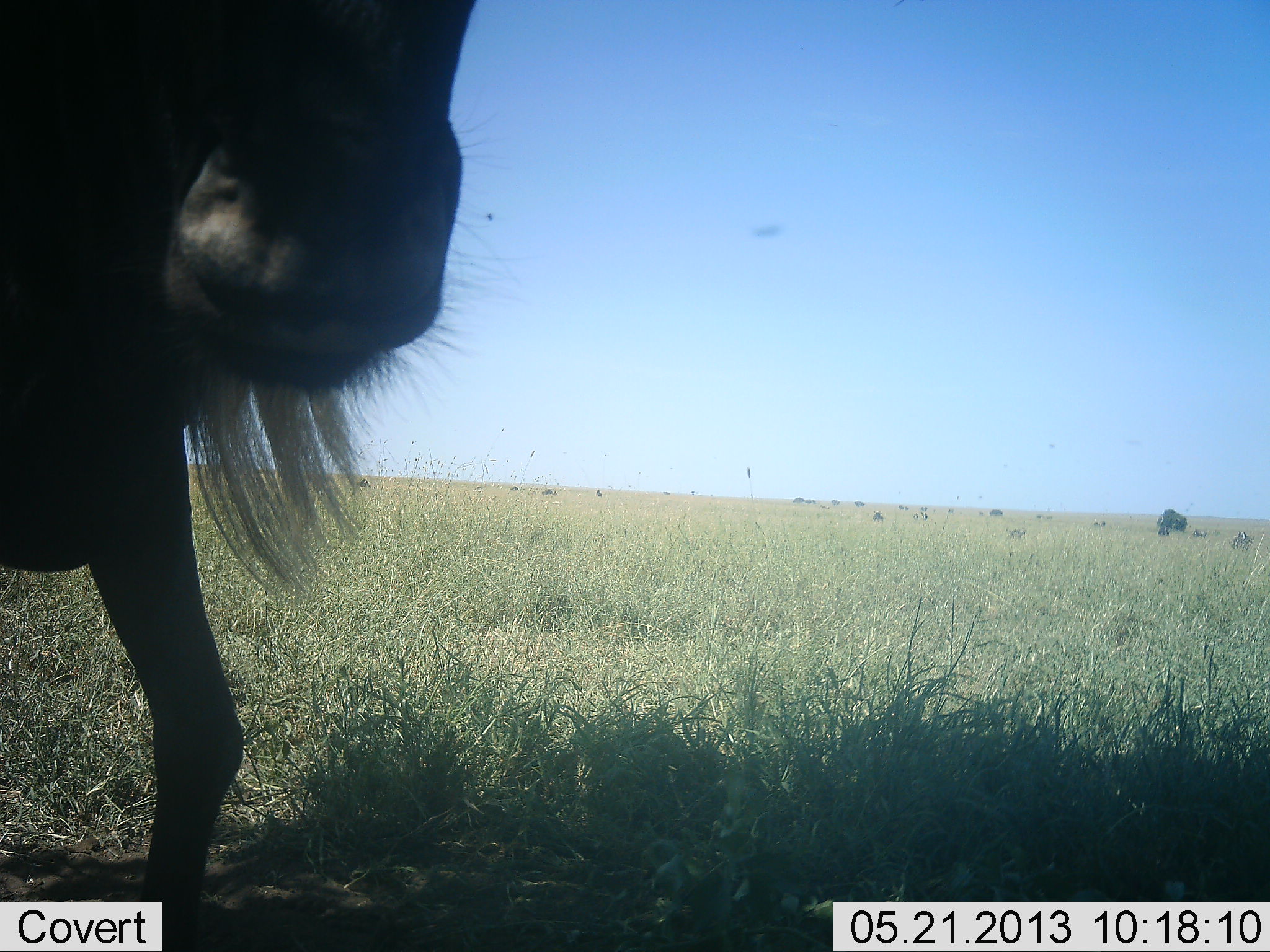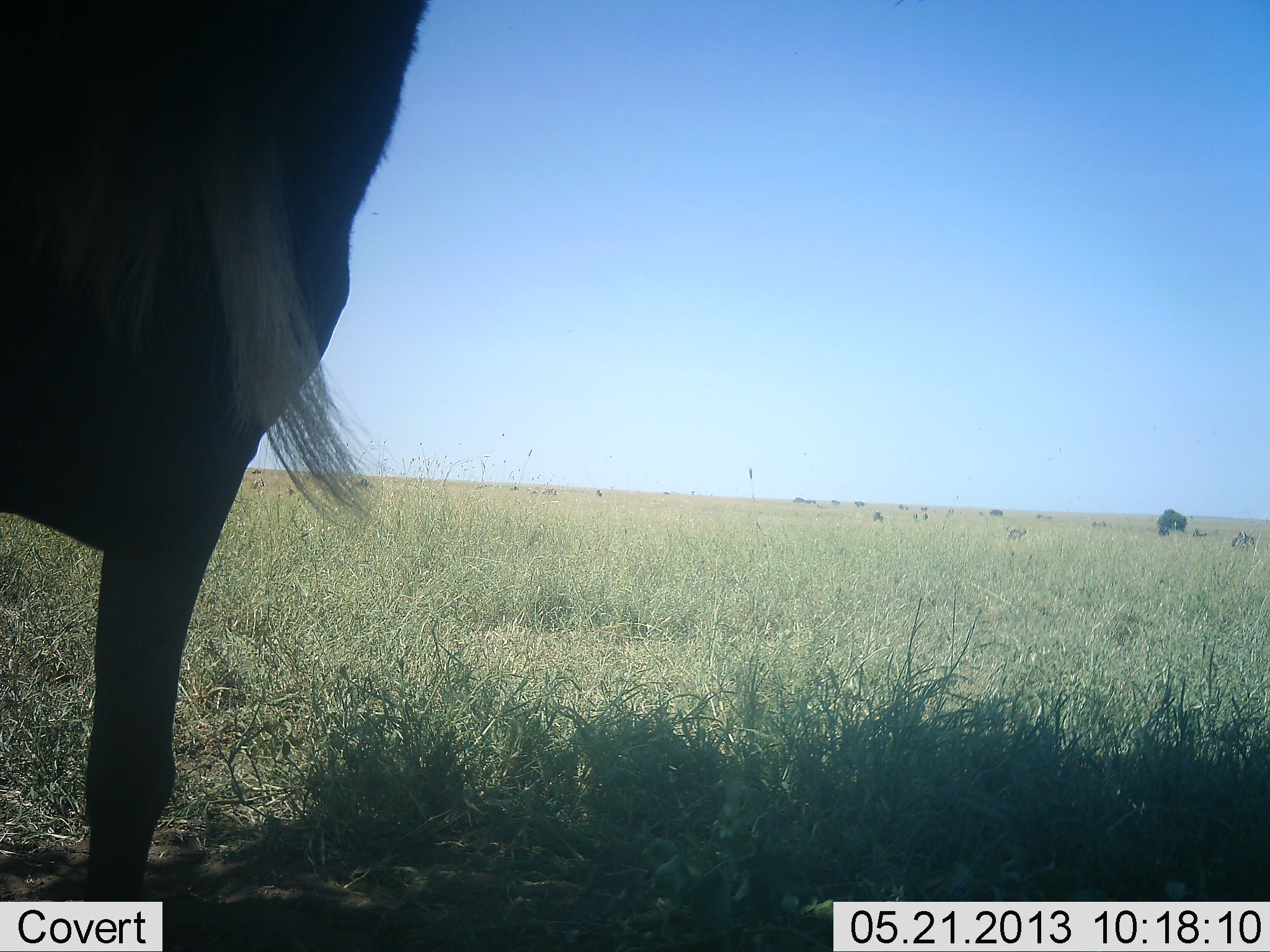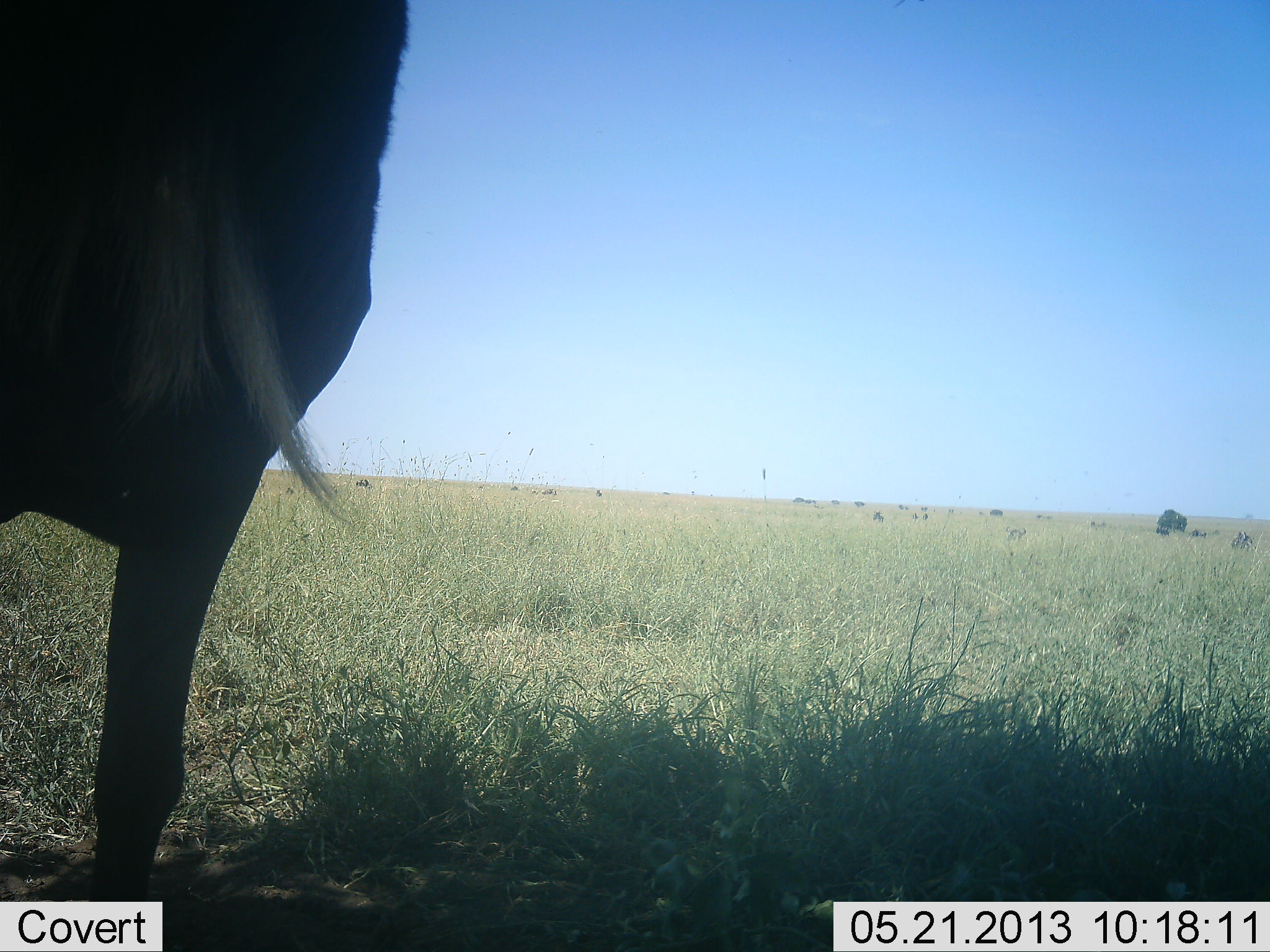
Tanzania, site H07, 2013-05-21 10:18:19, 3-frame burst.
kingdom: Animalia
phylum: Chordata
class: Mammalia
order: Artiodactyla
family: Bovidae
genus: Connochaetes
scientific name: Connochaetes taurinus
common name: blue wildebeest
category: wildebeest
Wildebeest (blue wildebeest) (Connochaetes taurinus), count 1. Behavior (volunteer vote fractions): standing 92%, resting 0%, moving 8%, interacting 0%. Young present (vote fraction): 0%. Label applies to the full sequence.